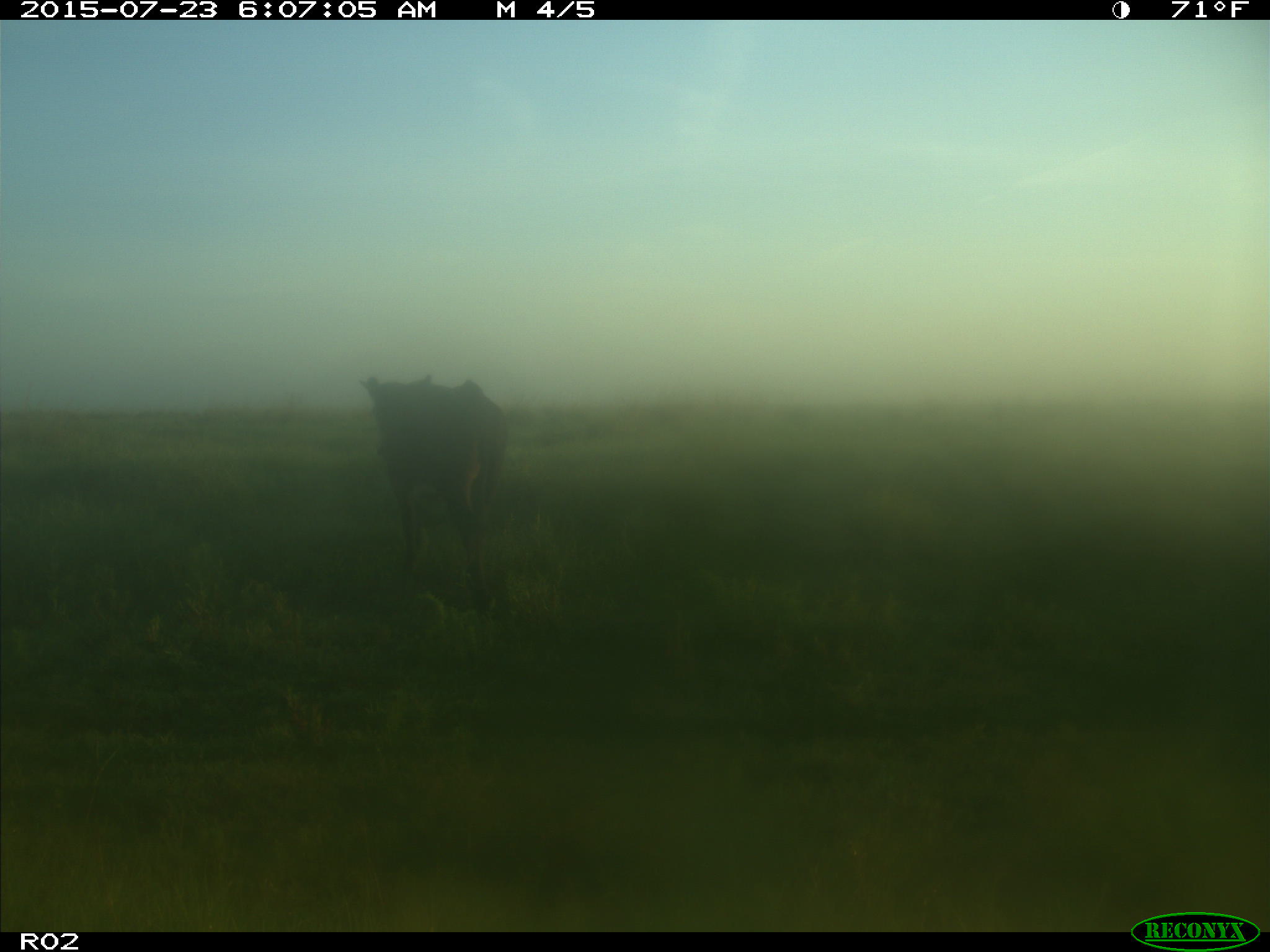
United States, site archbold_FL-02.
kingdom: Animalia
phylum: Chordata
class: Mammalia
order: Artiodactyla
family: Bovidae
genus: Bos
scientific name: Bos taurus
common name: domestic cow